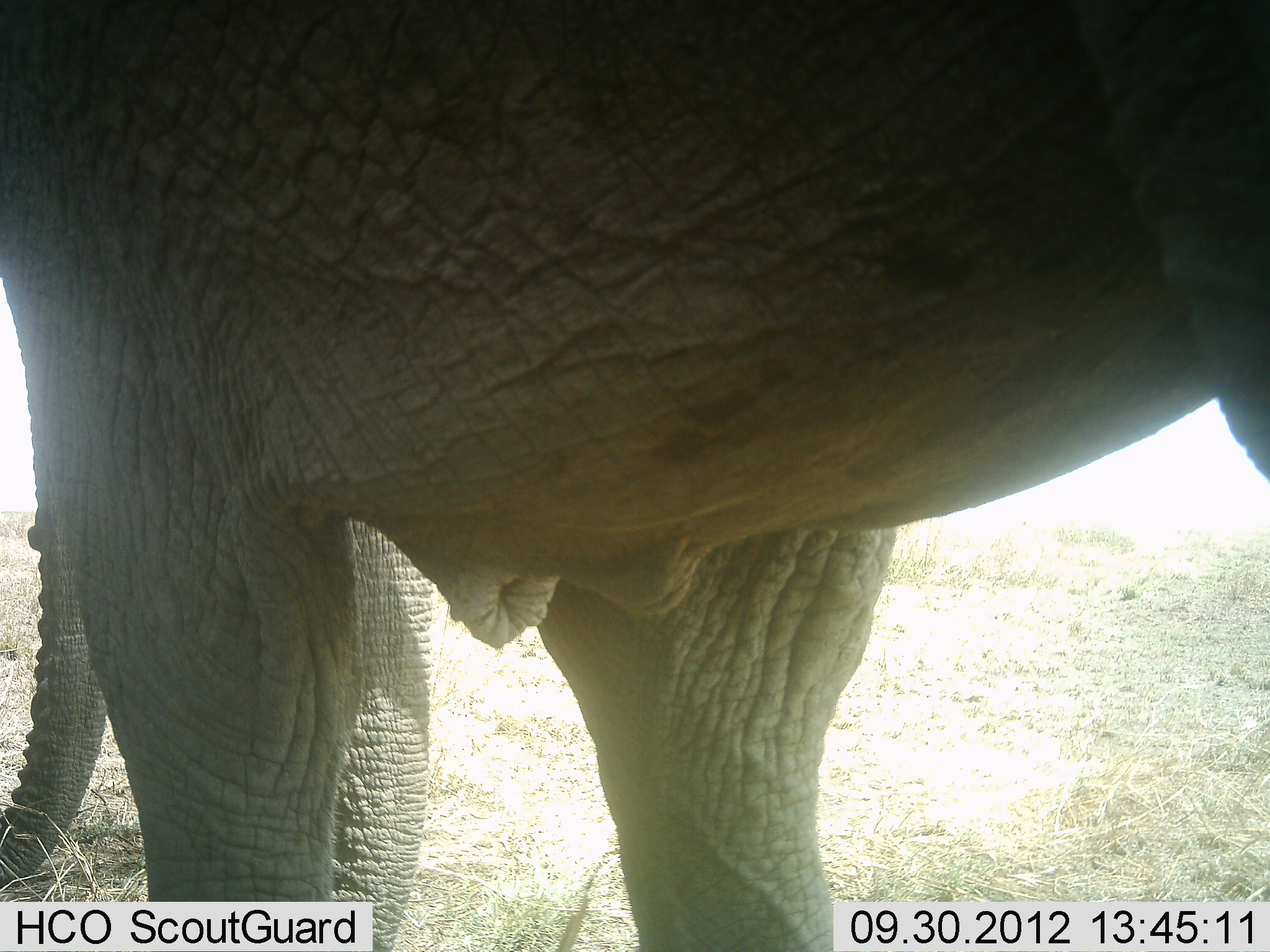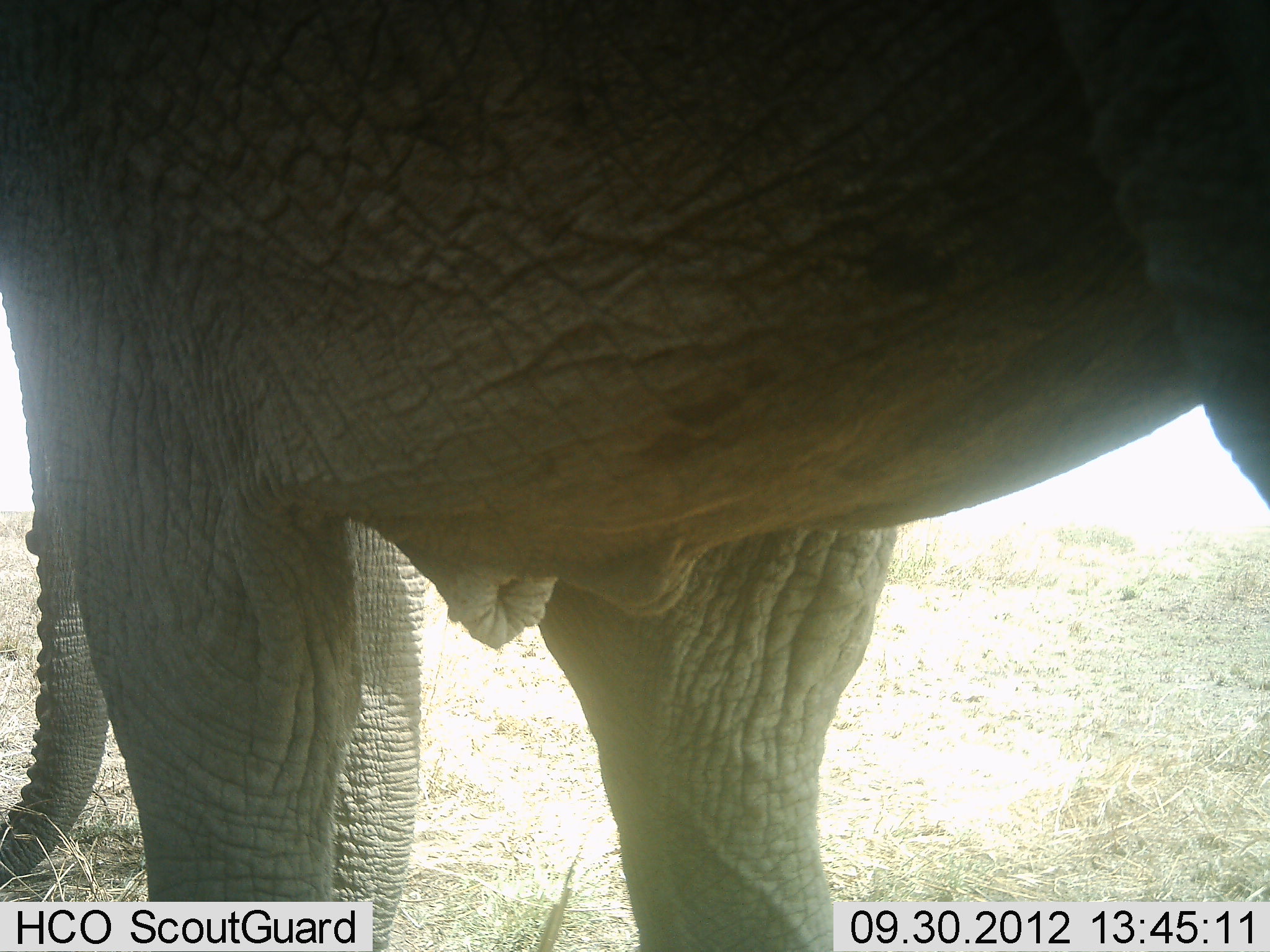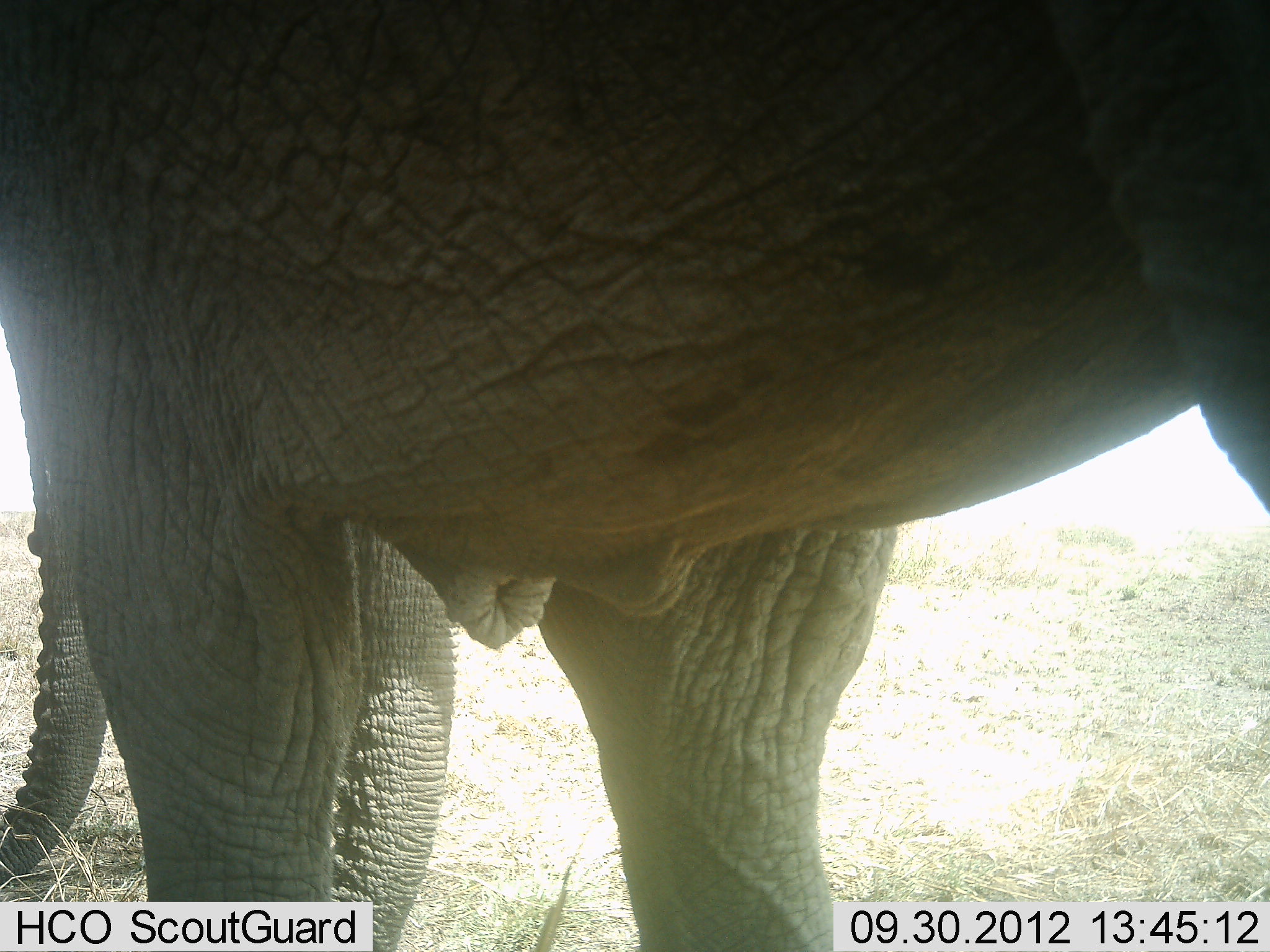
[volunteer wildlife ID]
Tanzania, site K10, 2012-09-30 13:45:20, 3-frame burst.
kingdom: Animalia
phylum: Chordata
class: Mammalia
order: Proboscidea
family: Elephantidae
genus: Loxodonta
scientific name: Loxodonta africana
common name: african bush elephant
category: elephant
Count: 2.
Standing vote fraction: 100%.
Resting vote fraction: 0%.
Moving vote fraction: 0%.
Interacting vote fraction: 0%.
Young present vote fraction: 10%.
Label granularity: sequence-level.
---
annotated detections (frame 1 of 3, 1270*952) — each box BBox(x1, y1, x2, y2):
animal: BBox(1, 1, 1269, 952); BBox(0, 341, 594, 952)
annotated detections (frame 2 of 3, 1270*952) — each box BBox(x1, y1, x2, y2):
animal: BBox(1, 1, 1269, 952); BBox(0, 351, 470, 952)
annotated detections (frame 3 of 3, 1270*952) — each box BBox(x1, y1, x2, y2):
animal: BBox(1, 2, 1269, 952); BBox(1, 364, 473, 952)